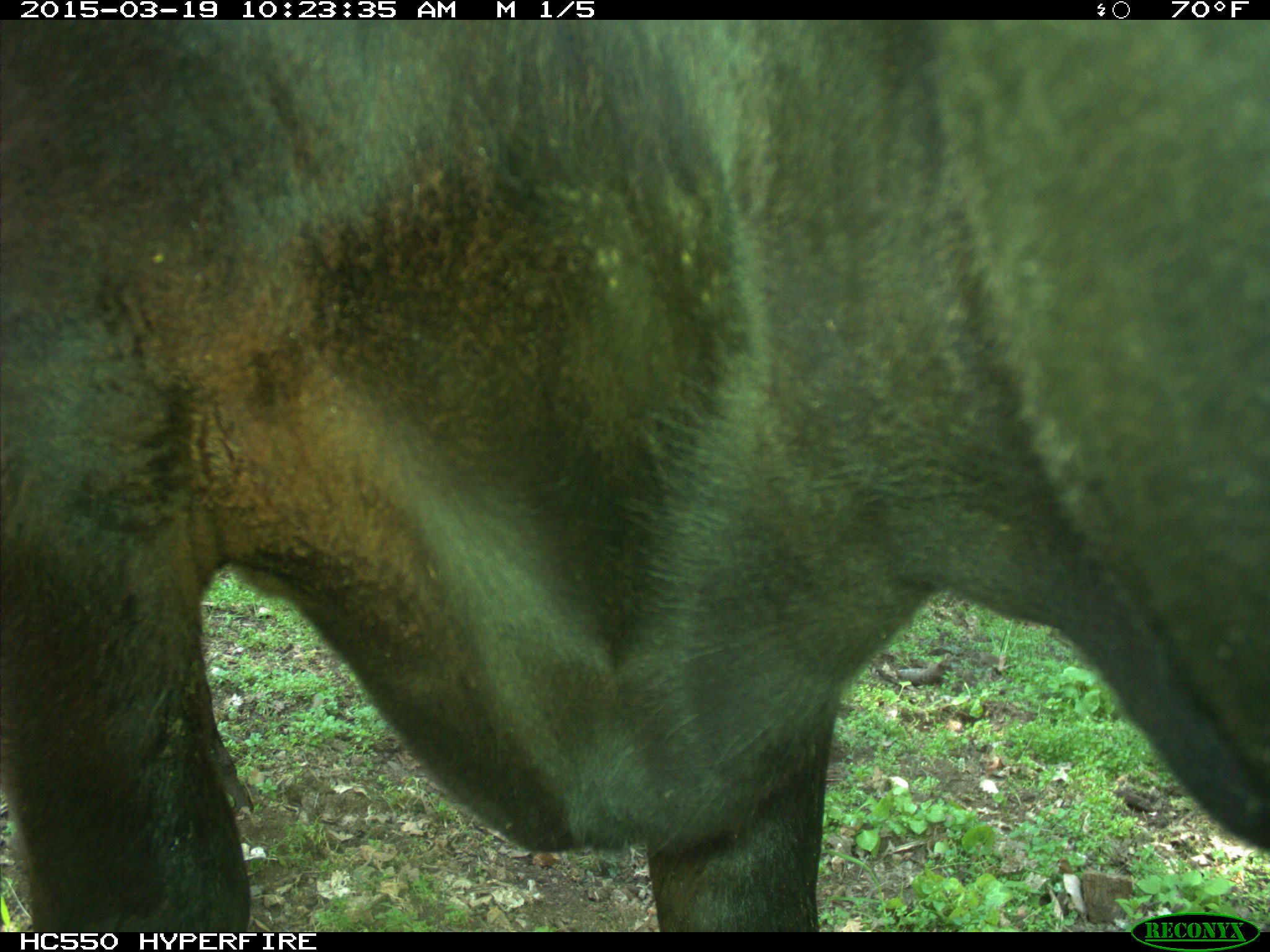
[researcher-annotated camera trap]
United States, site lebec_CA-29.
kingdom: Animalia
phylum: Chordata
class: Mammalia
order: Artiodactyla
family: Bovidae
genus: Bos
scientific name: Bos taurus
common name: domestic cow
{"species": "Bos taurus (domestic cow)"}